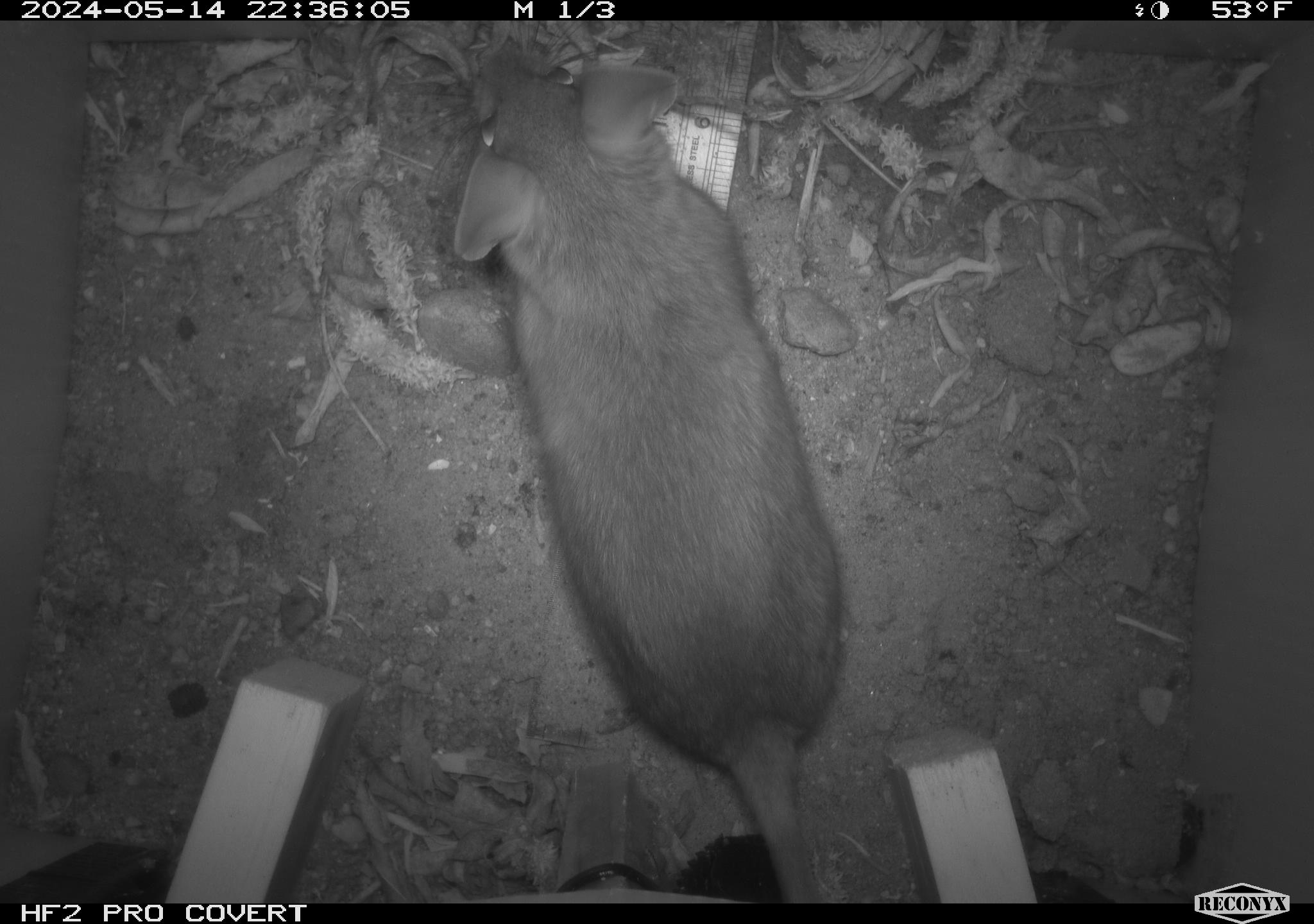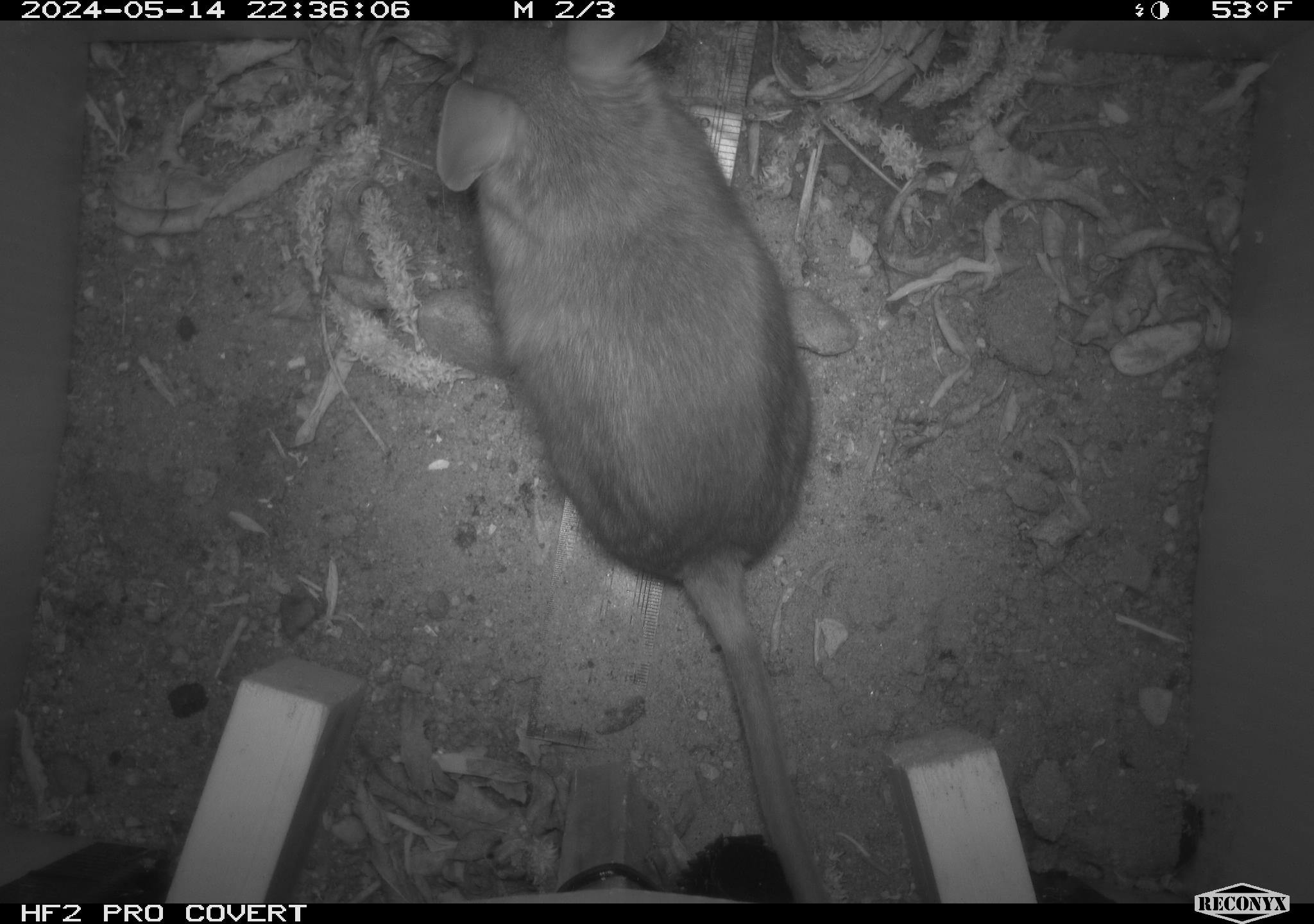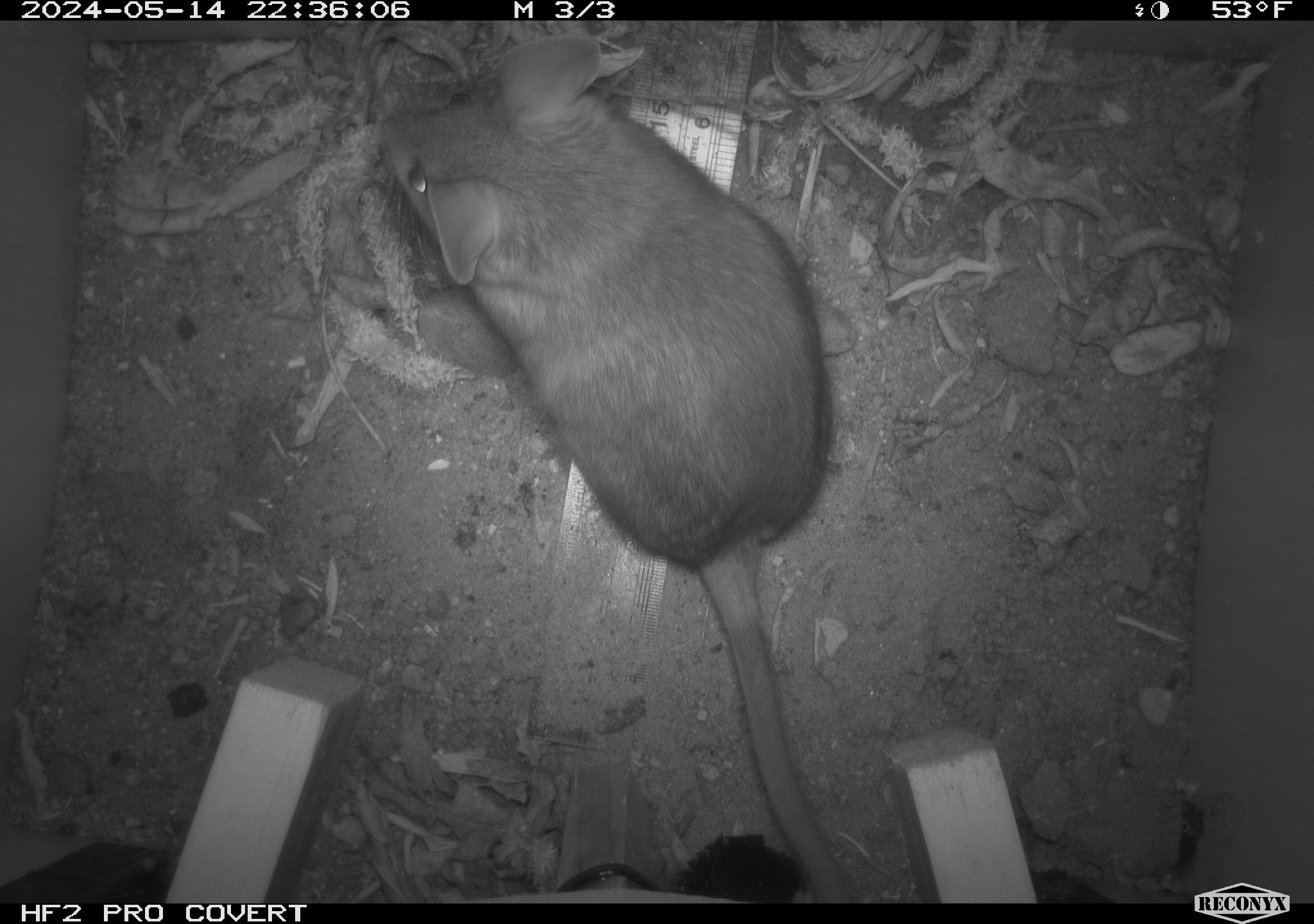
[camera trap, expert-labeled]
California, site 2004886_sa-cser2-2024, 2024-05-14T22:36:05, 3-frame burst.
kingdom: Animalia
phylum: Chordata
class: Mammalia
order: Rodentia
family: Muridae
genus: Rattus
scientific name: Rattus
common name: rat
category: rattus species